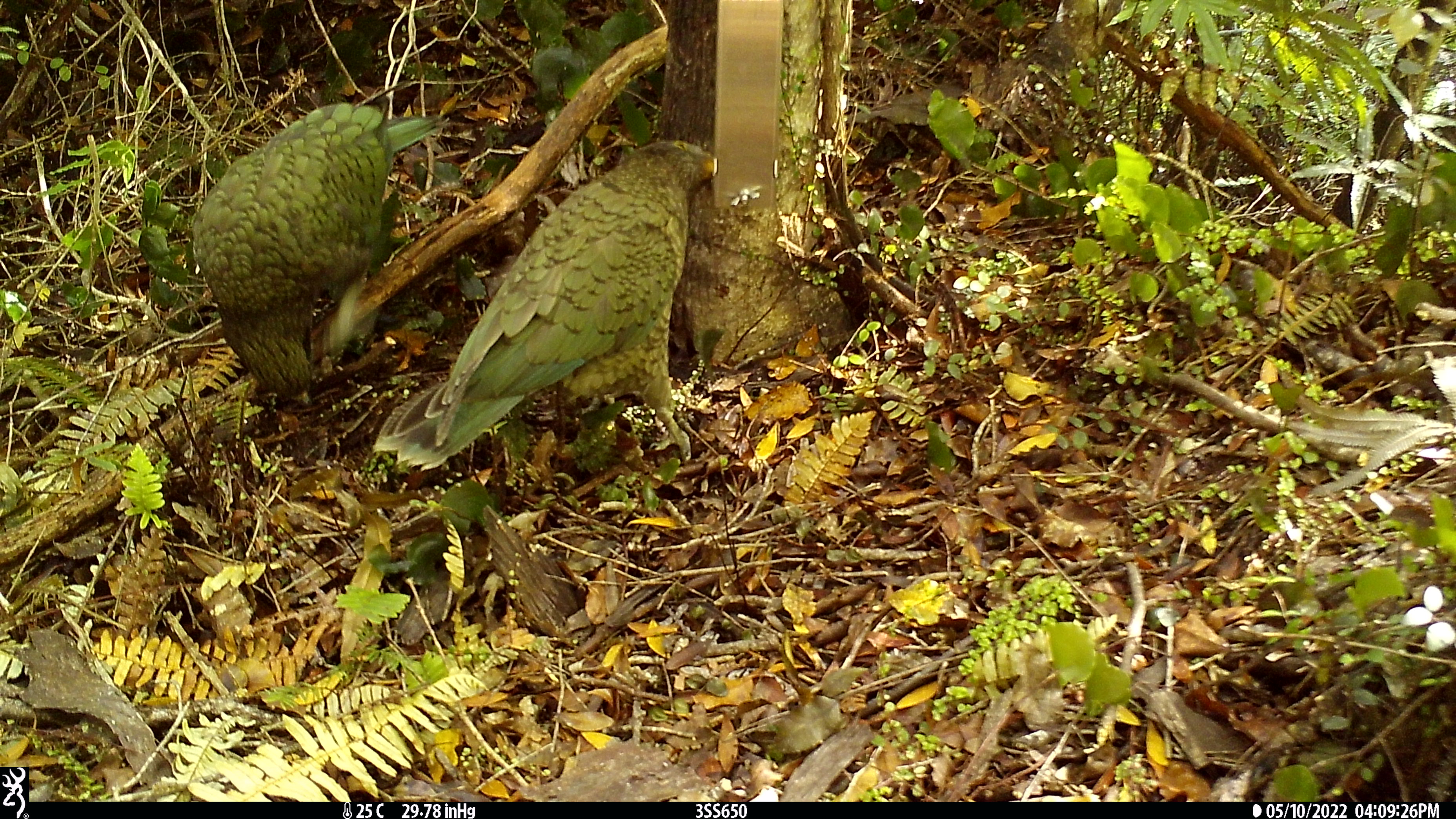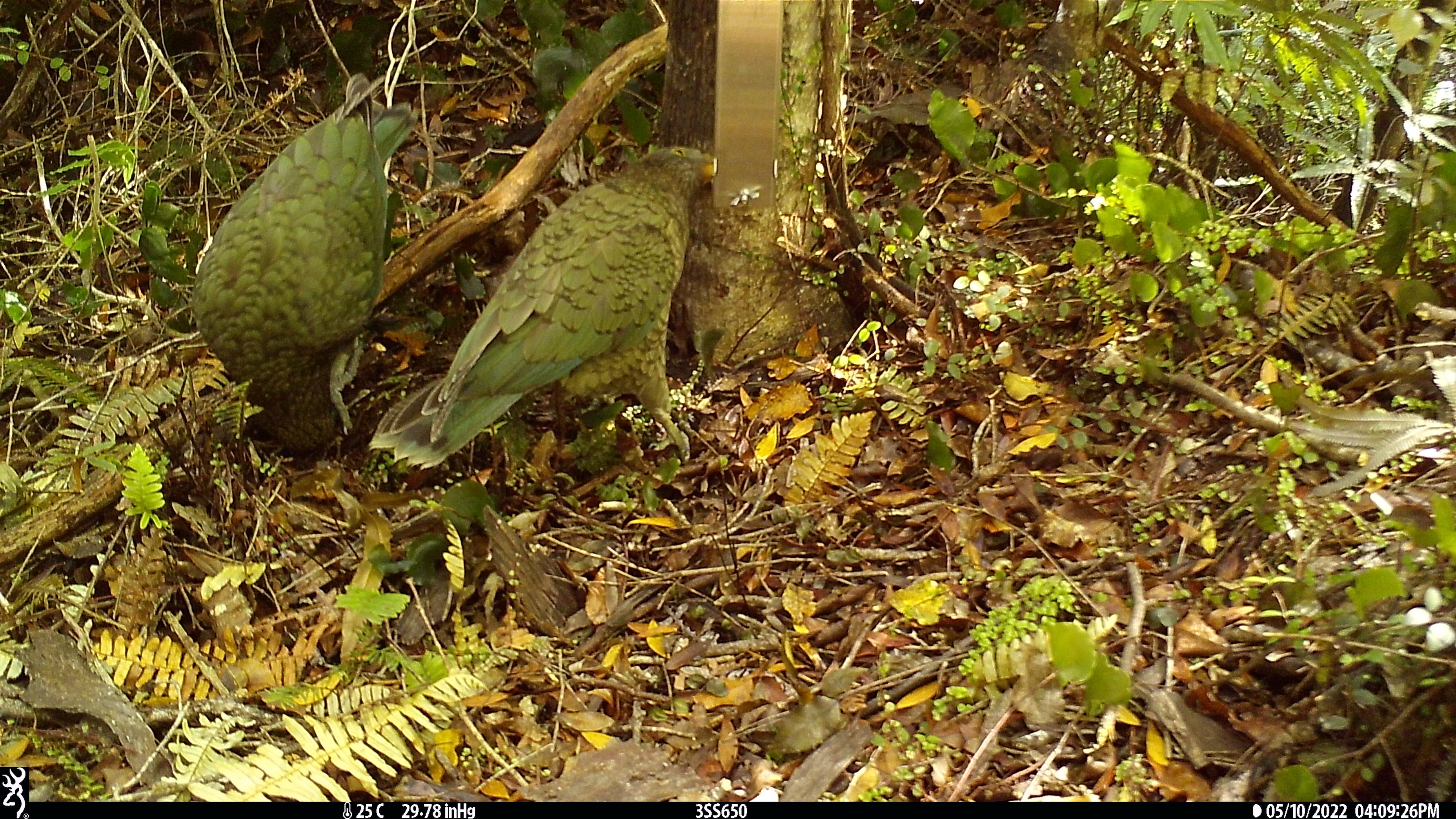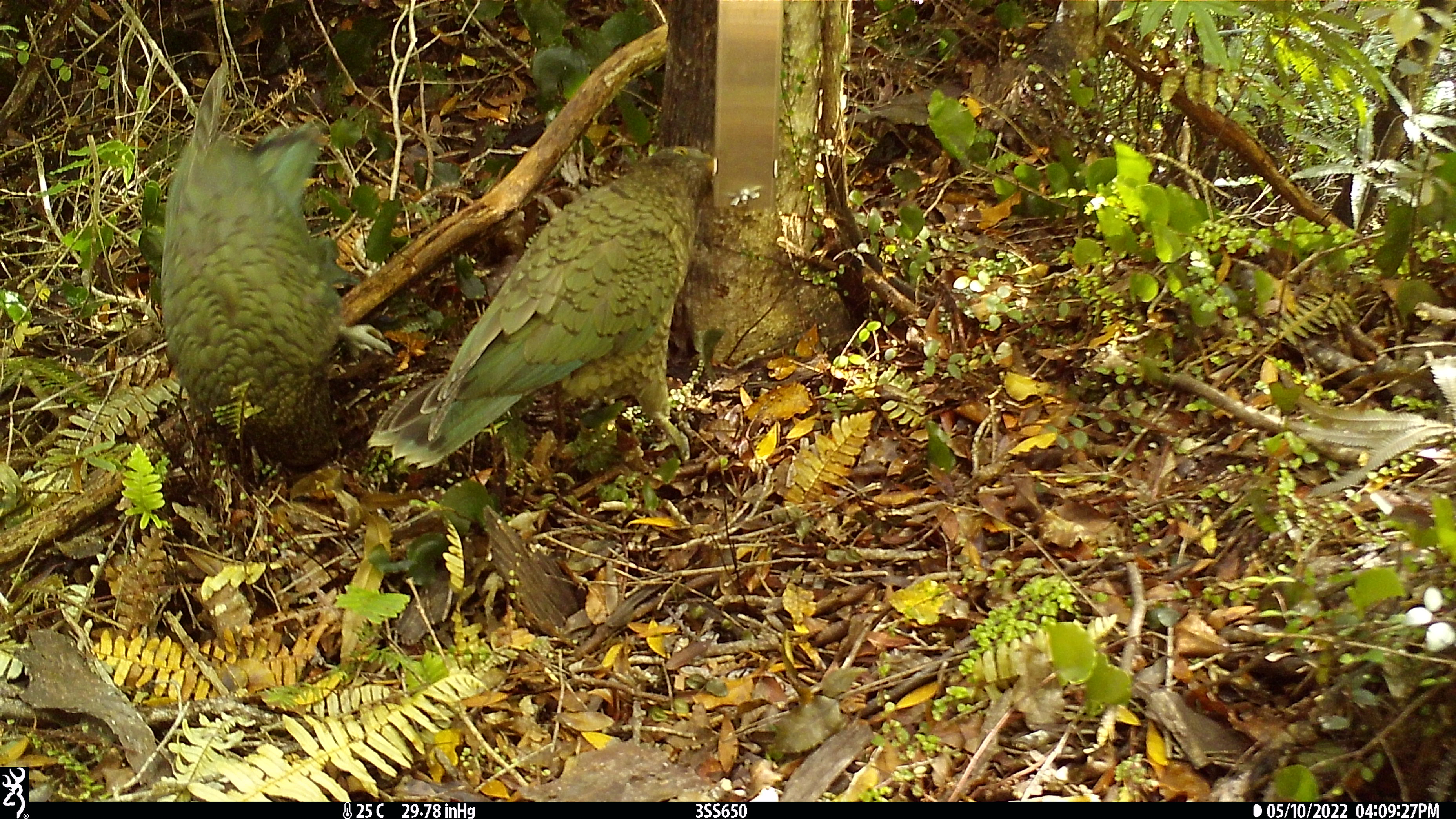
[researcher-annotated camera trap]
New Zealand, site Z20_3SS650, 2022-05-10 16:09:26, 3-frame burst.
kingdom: Animalia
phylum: Chordata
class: Aves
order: Psittaciformes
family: Strigopidae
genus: Nestor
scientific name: Nestor notabilis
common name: kea